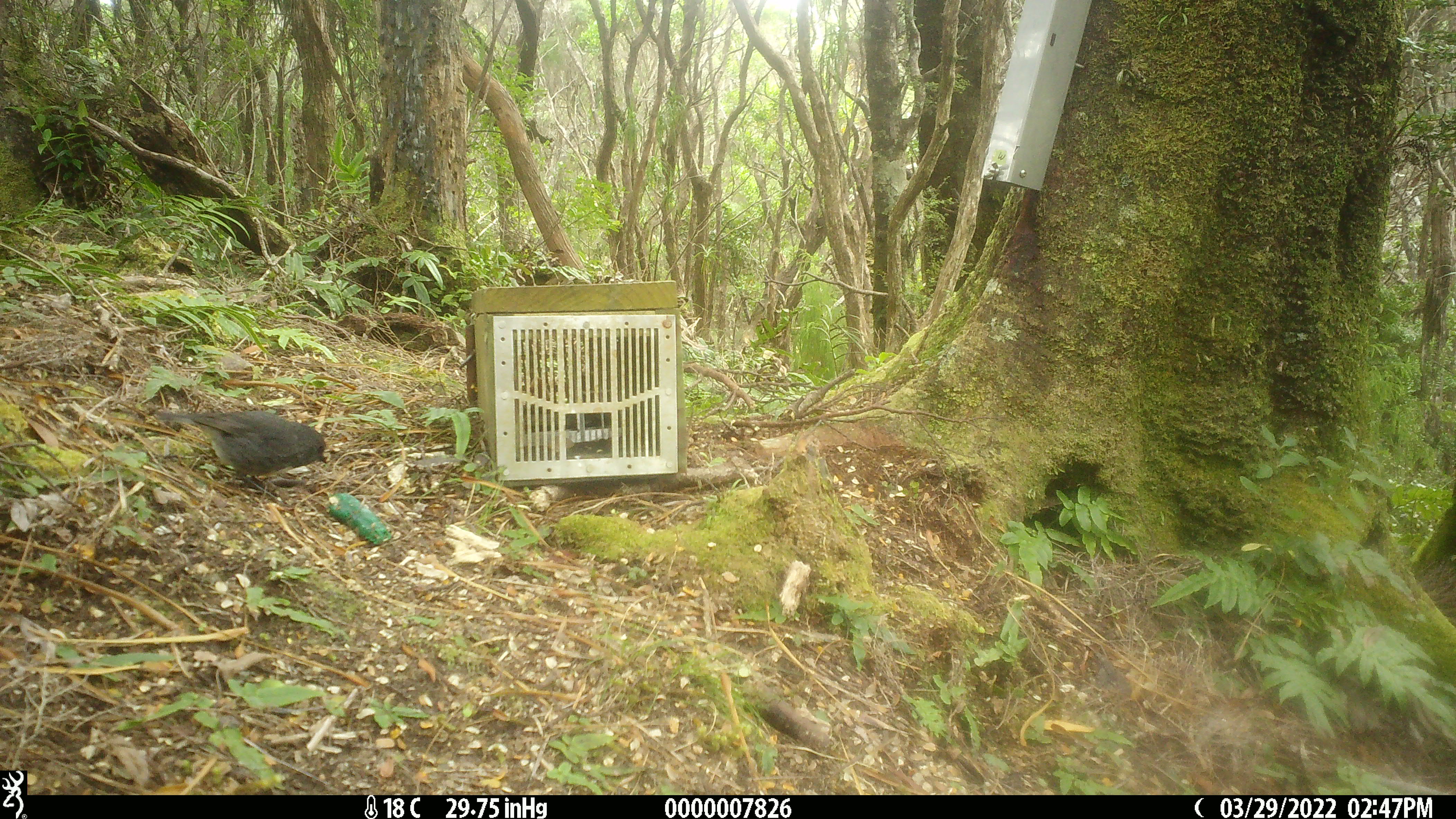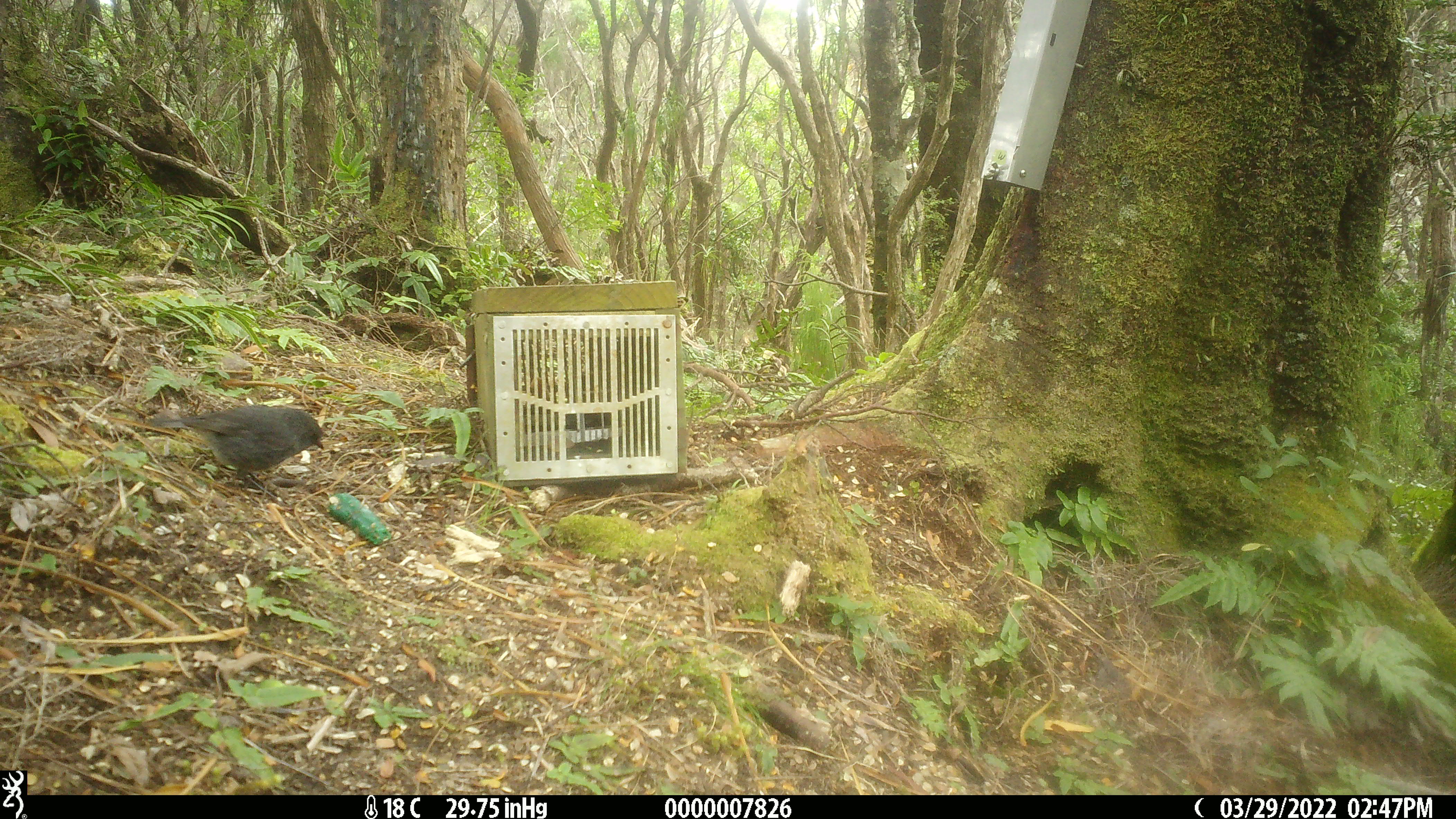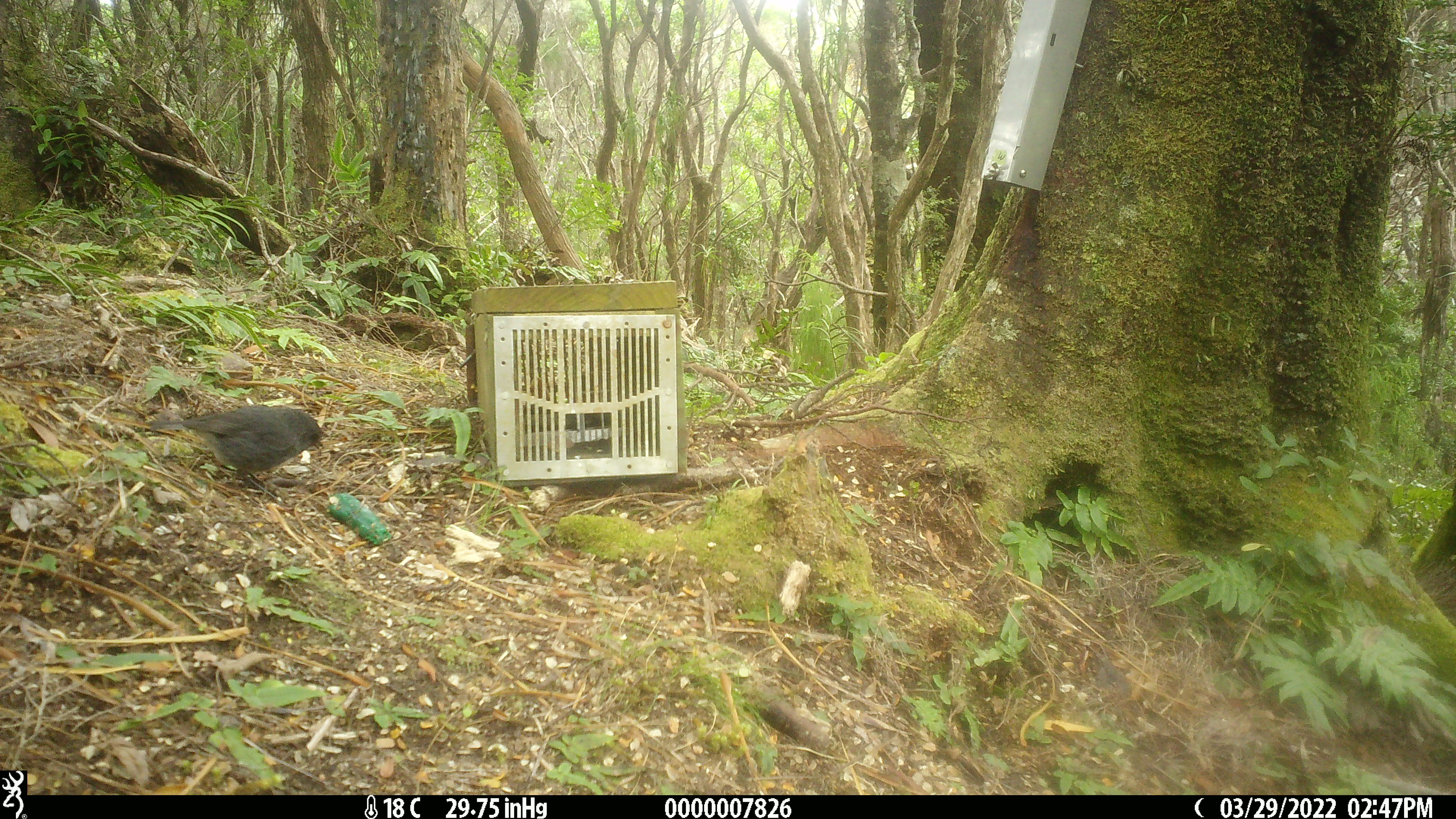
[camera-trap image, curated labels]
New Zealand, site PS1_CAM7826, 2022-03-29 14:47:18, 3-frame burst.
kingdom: Animalia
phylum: Chordata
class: Aves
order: Passeriformes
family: Petroicidae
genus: Petroica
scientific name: Petroica australis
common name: new zealand robin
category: robin